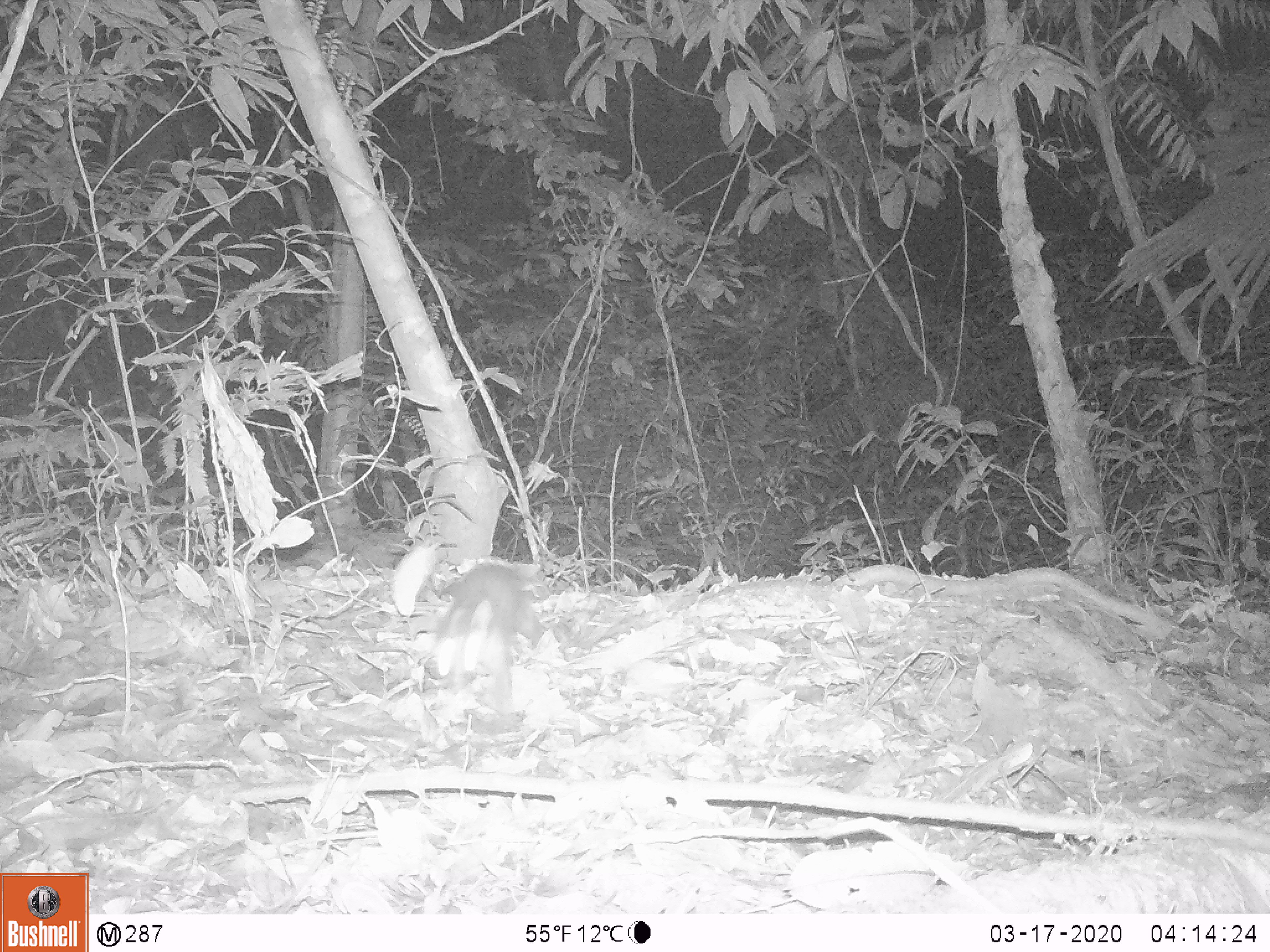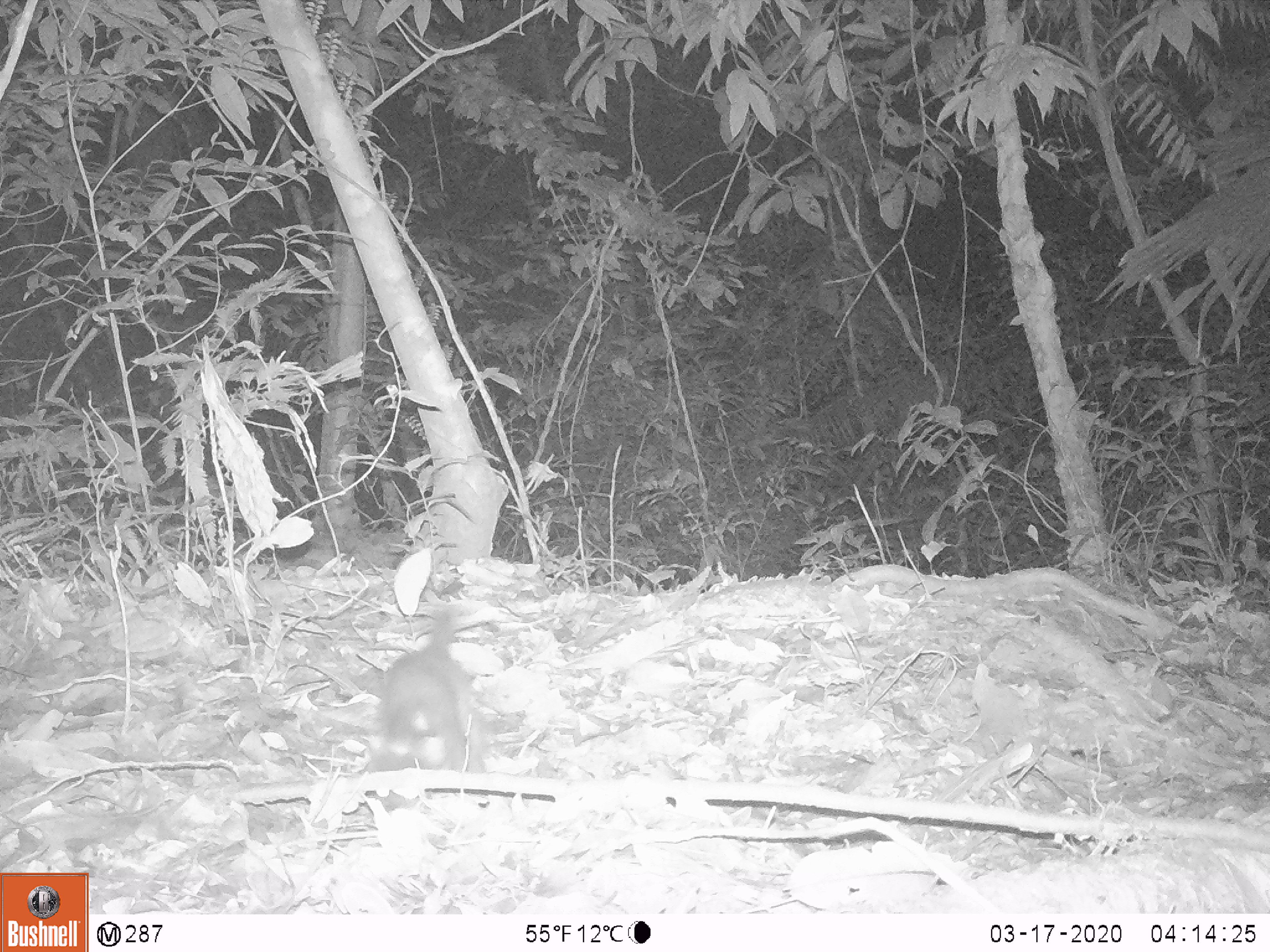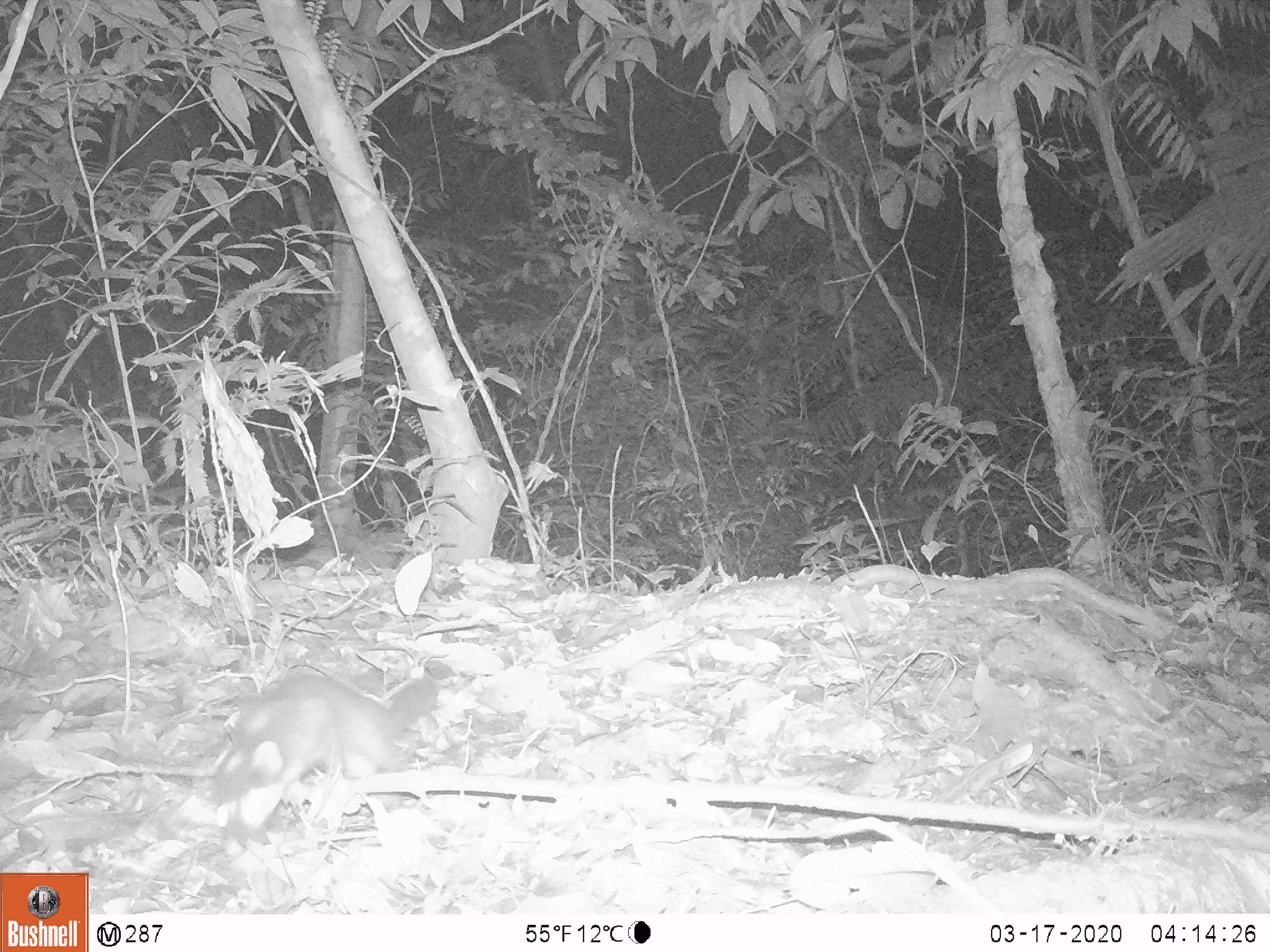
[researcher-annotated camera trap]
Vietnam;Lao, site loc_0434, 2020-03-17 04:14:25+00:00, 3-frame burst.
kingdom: Animalia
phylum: Chordata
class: Mammalia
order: Carnivora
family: Mustelidae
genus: Melogale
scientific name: Melogale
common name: ferret badger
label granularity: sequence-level